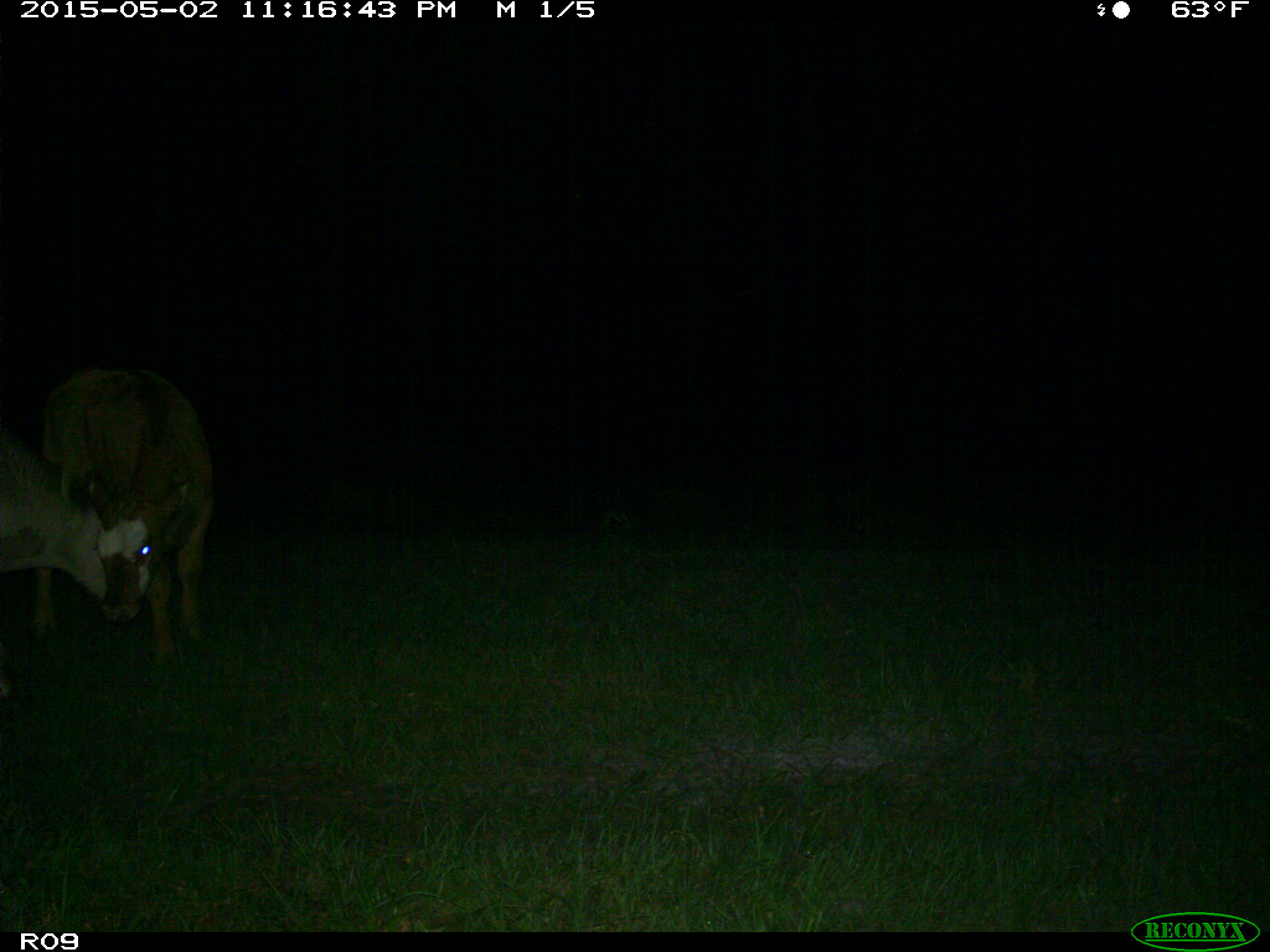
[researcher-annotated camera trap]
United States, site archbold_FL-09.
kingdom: Animalia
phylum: Chordata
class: Mammalia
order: Artiodactyla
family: Bovidae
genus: Bos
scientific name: Bos taurus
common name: domestic cow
Bos taurus (domestic cow).